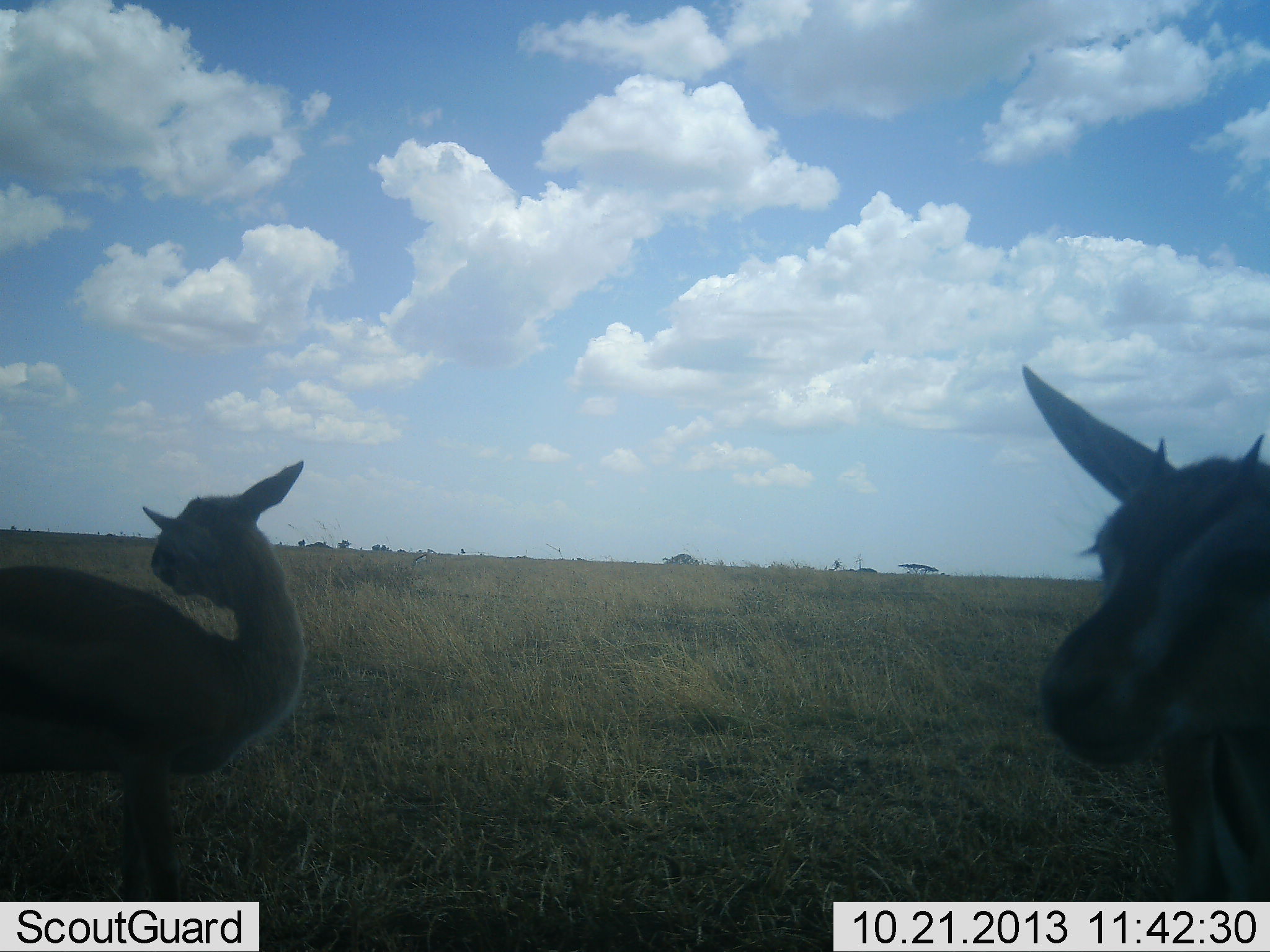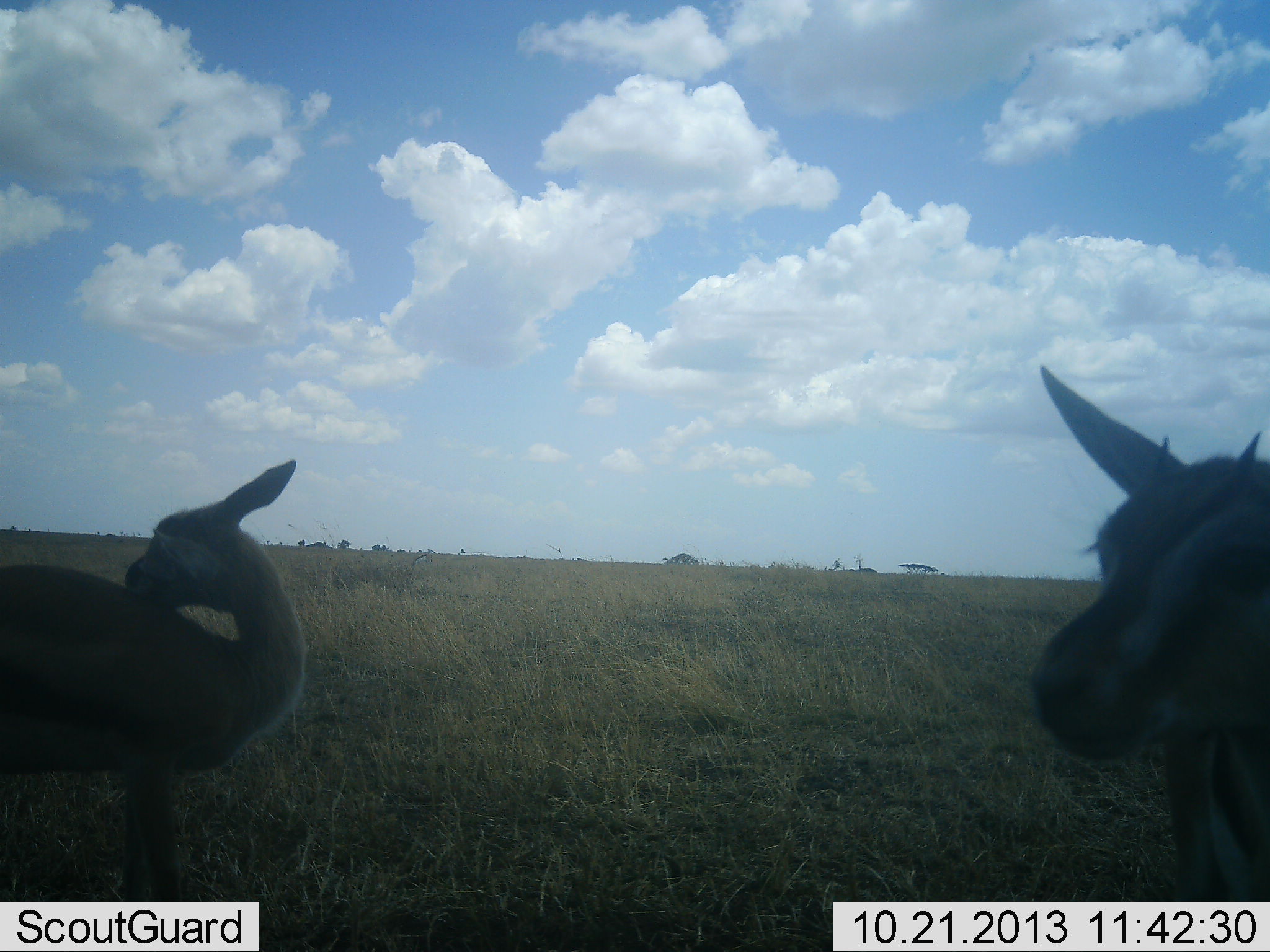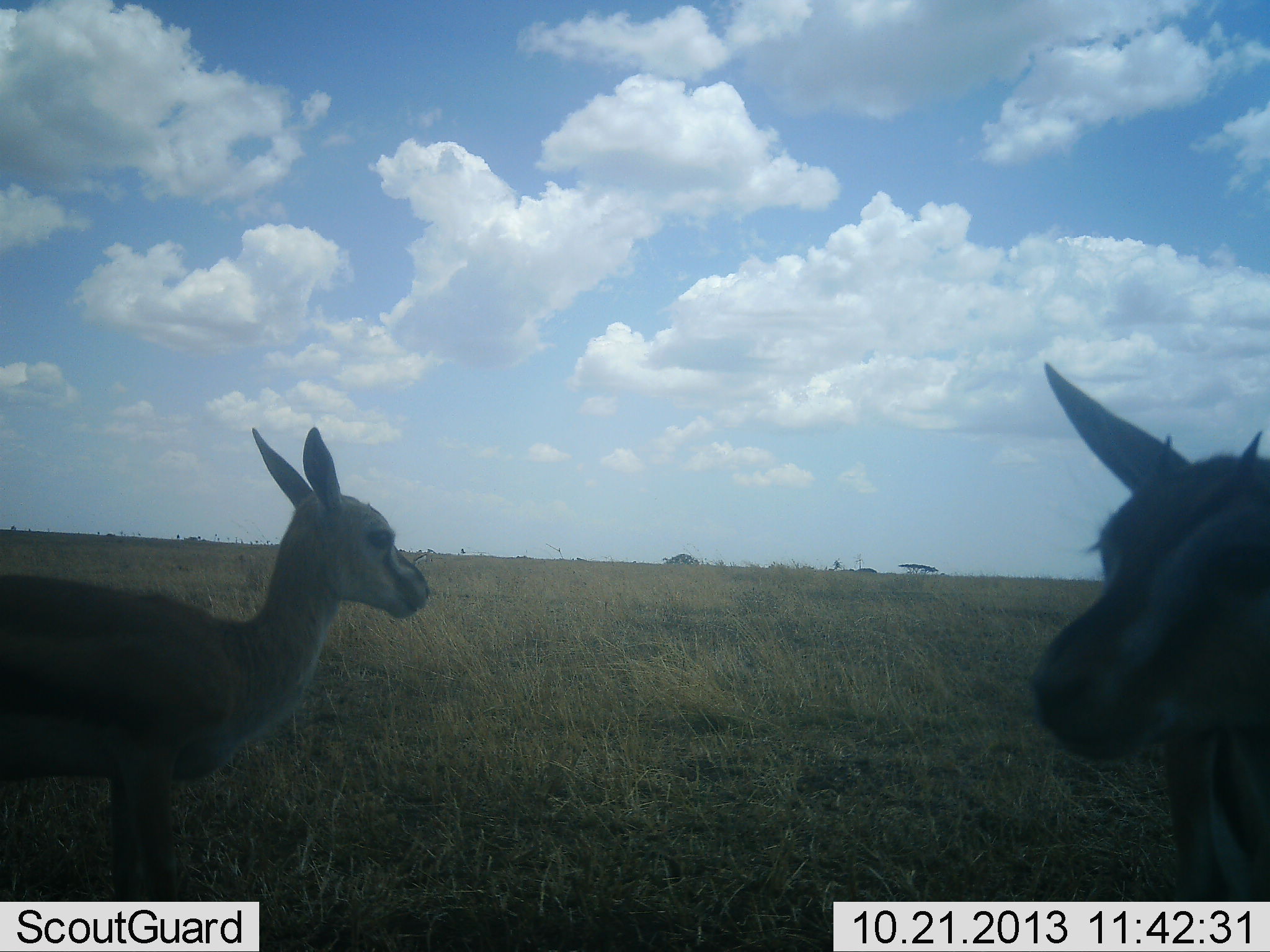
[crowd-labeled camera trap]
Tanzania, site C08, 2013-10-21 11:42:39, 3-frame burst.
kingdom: Animalia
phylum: Chordata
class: Mammalia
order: Artiodactyla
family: Bovidae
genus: Eudorcas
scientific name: Eudorcas thomsonii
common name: thomson's gazelle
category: gazellethomsons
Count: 2.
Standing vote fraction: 90%.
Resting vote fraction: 20%.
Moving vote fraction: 0%.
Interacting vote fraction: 10%.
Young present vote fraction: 10%.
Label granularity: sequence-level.